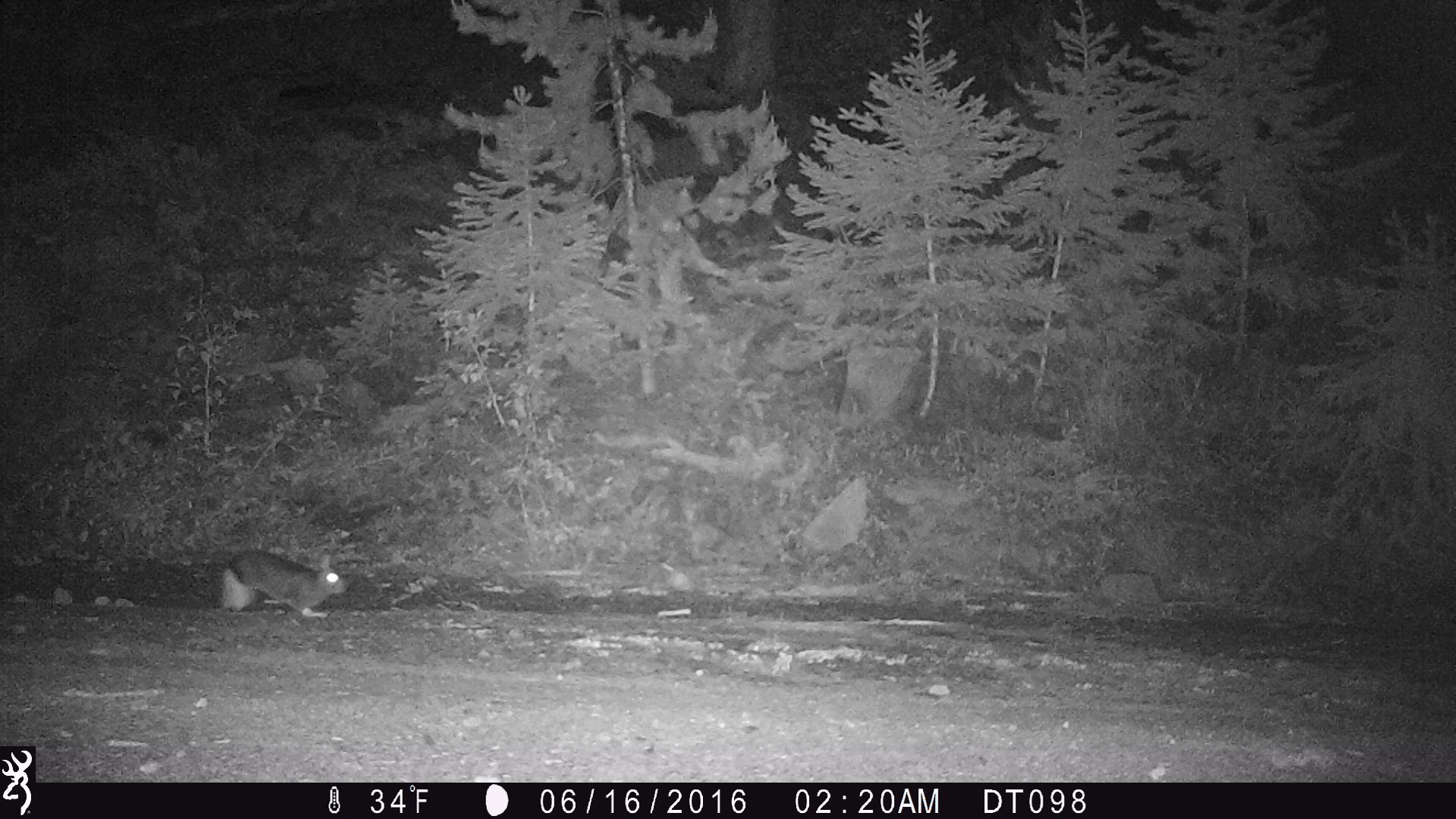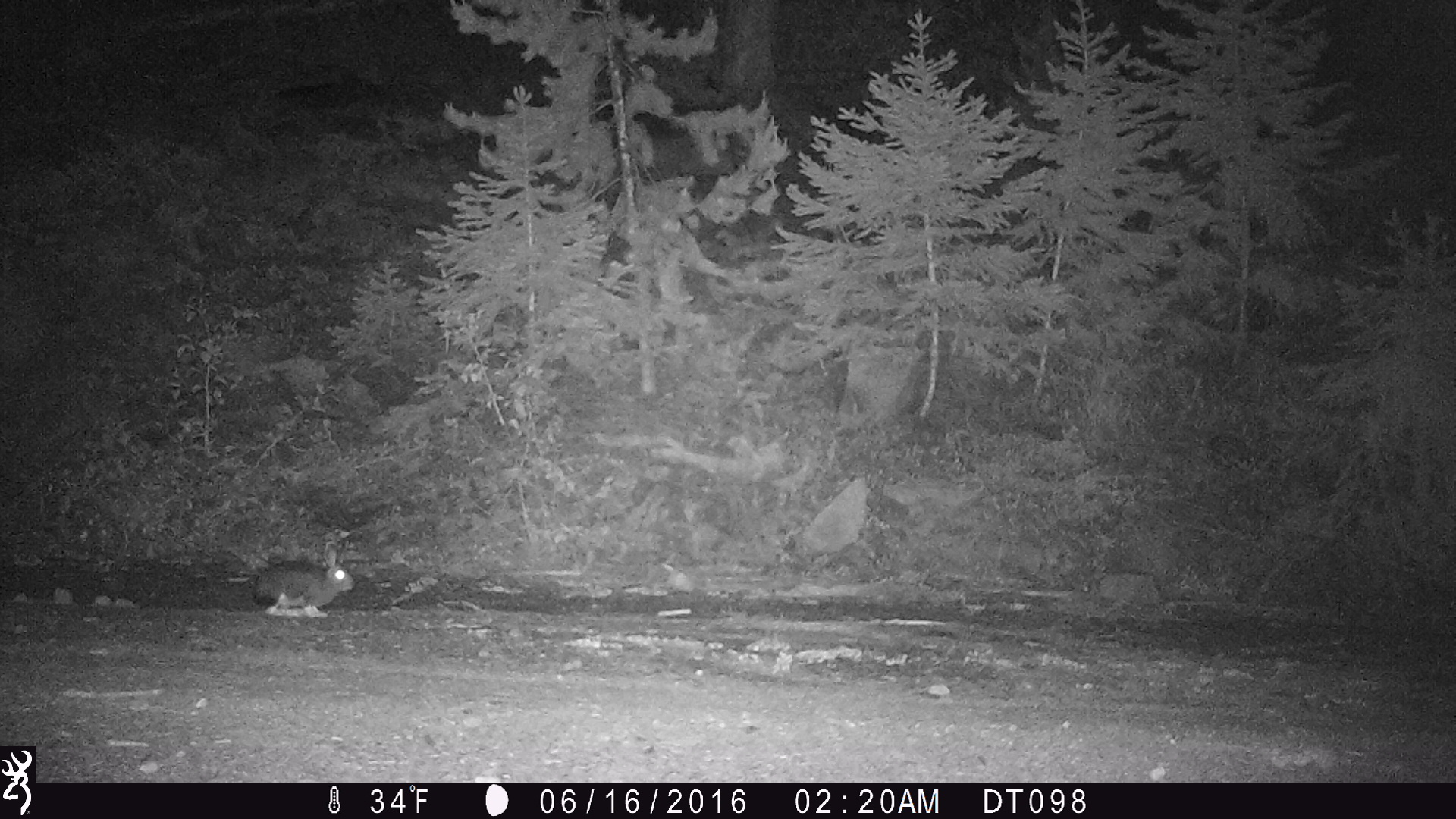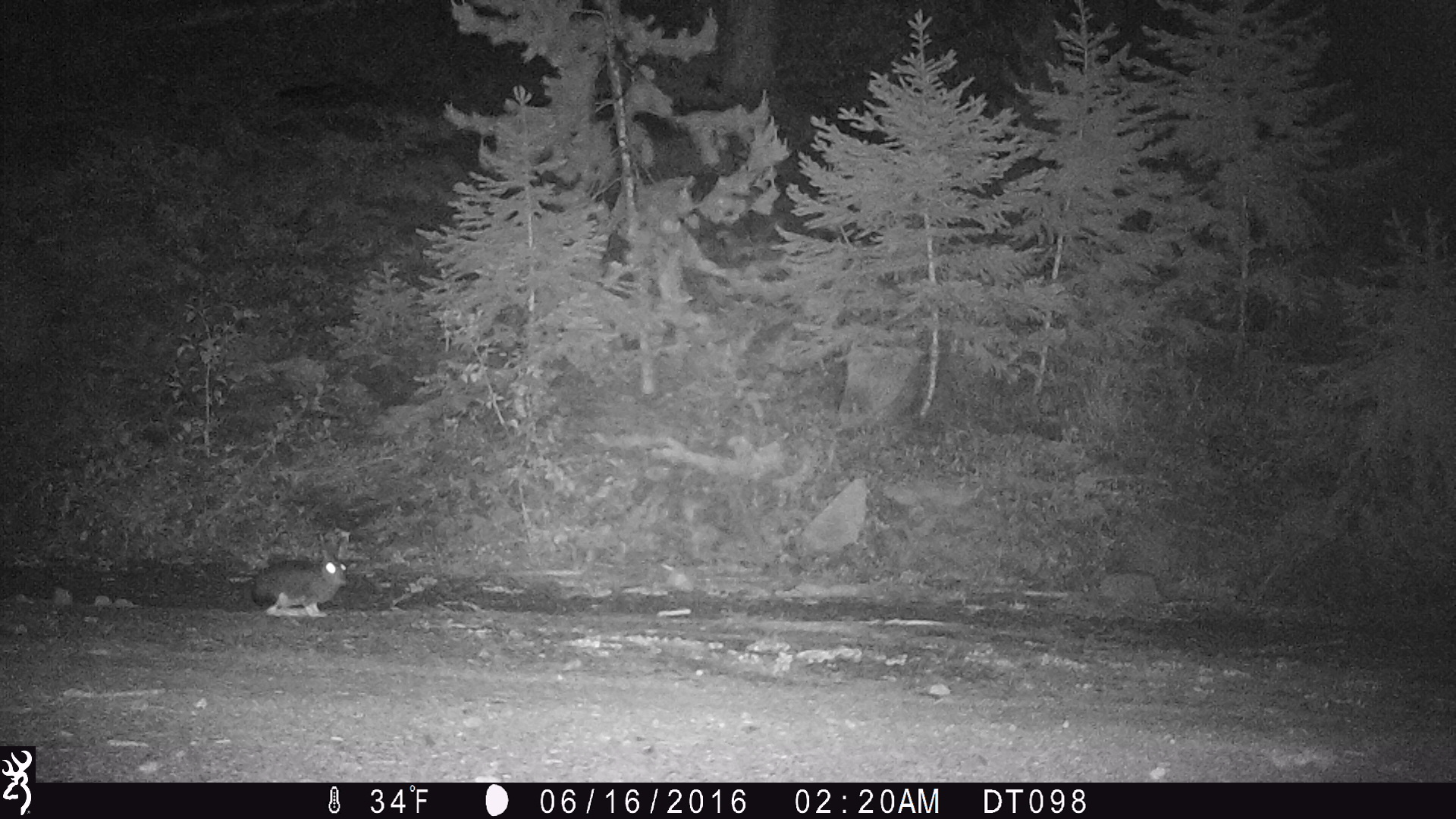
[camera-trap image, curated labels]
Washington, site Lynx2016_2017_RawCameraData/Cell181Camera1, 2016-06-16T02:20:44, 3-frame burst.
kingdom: Animalia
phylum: Chordata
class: Mammalia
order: Lagomorpha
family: Leporidae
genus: Lepus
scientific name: Lepus americanus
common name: snowshoe hare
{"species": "Lepus americanus (snowshoe hare)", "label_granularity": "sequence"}